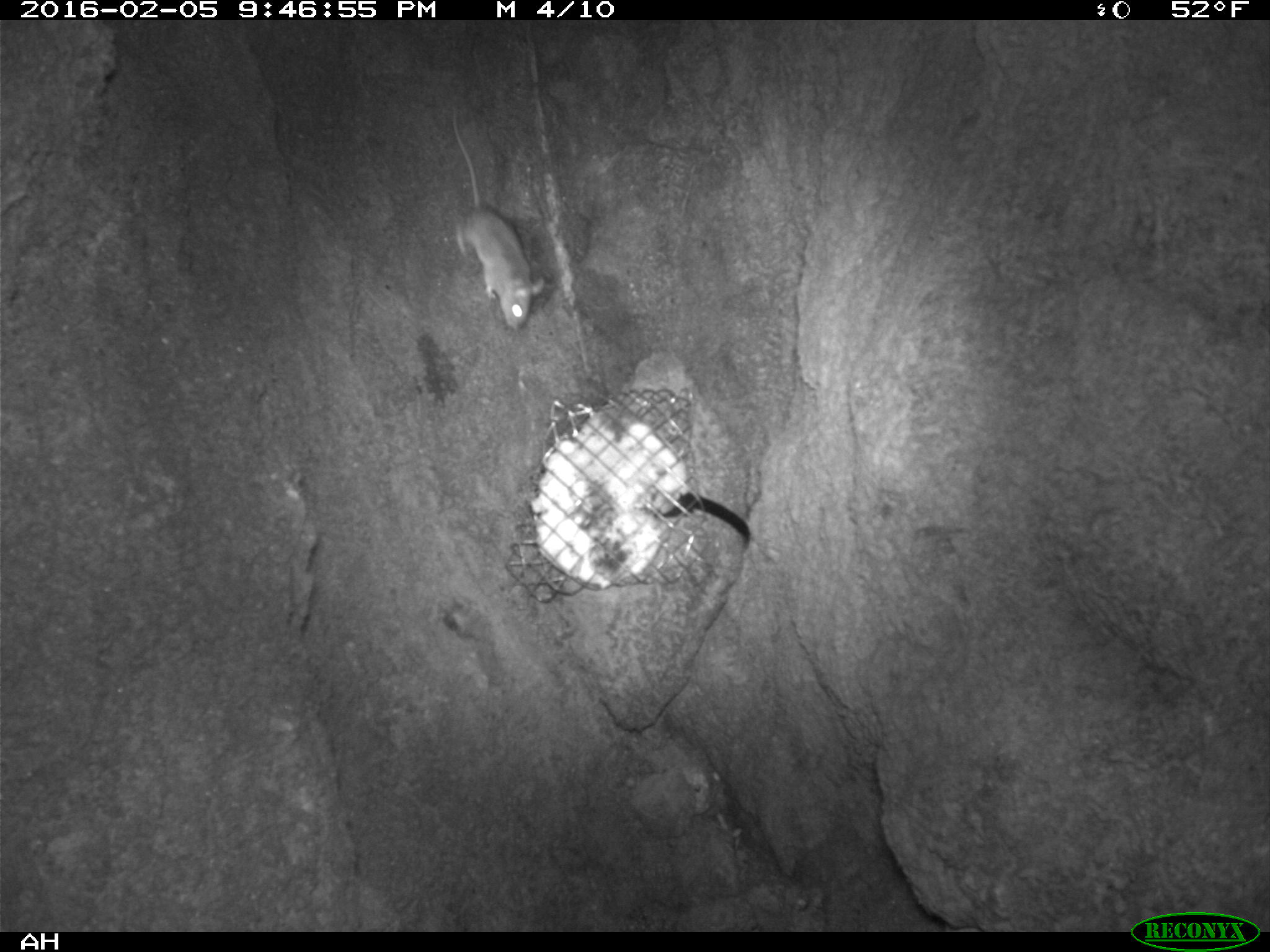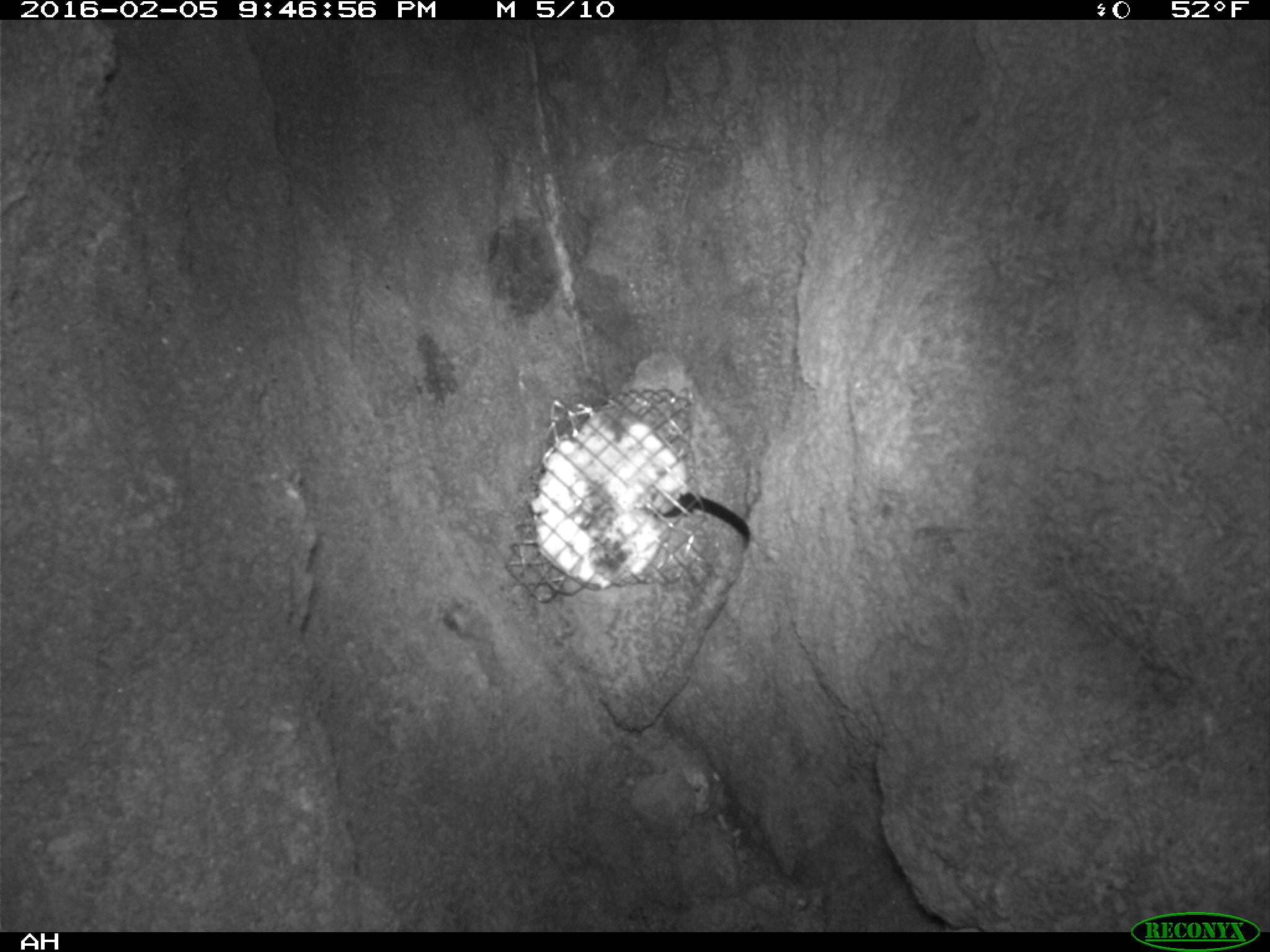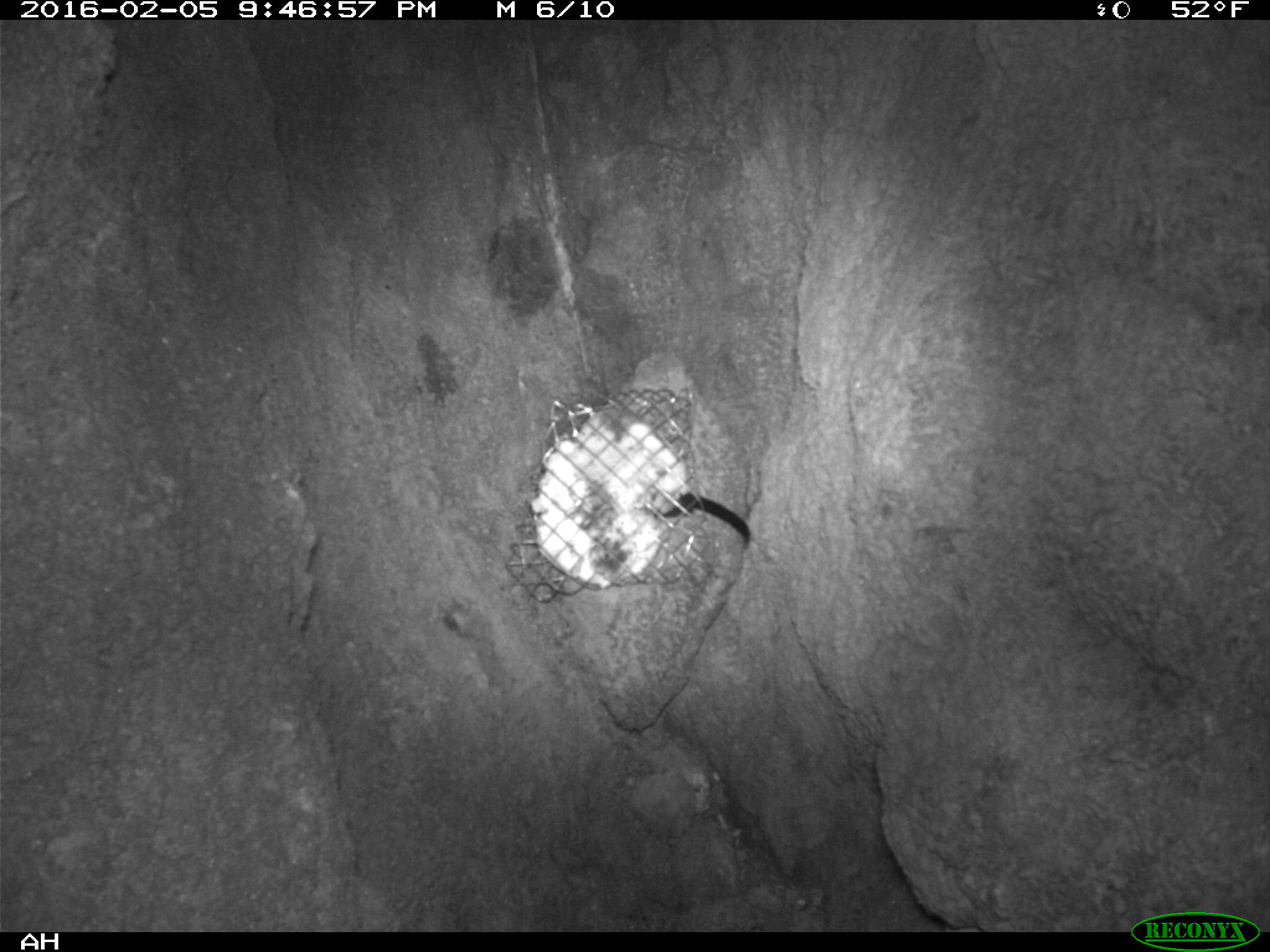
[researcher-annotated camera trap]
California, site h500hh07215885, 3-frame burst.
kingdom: Animalia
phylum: Chordata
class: Mammalia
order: Rodentia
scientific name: Rodentia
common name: rodent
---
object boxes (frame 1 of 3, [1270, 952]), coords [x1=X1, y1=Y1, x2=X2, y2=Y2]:
rodent: [x1=451, y1=108, x2=545, y2=330]